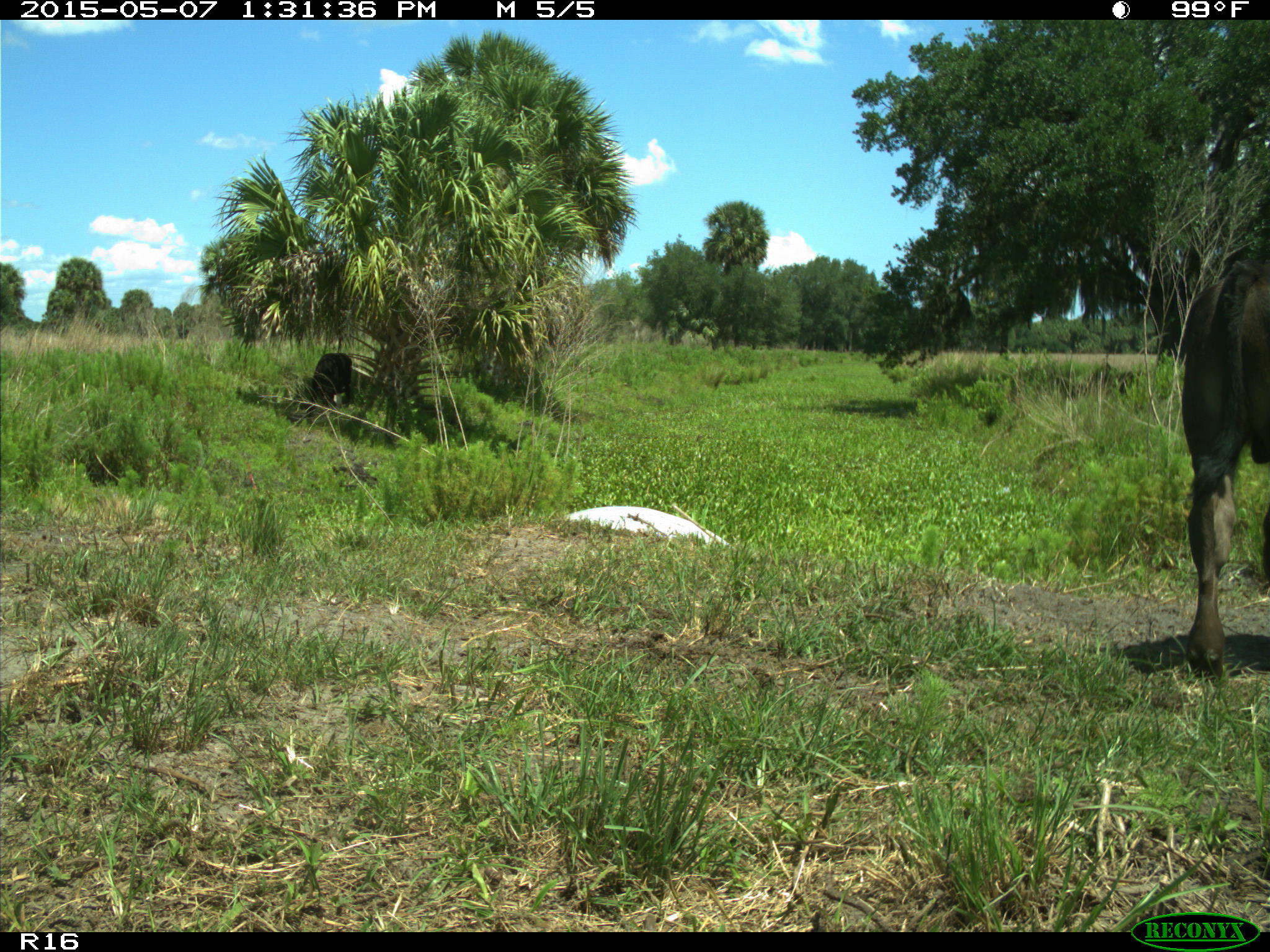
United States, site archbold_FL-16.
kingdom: Animalia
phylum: Chordata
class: Mammalia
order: Artiodactyla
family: Bovidae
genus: Bos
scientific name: Bos taurus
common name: domestic cow